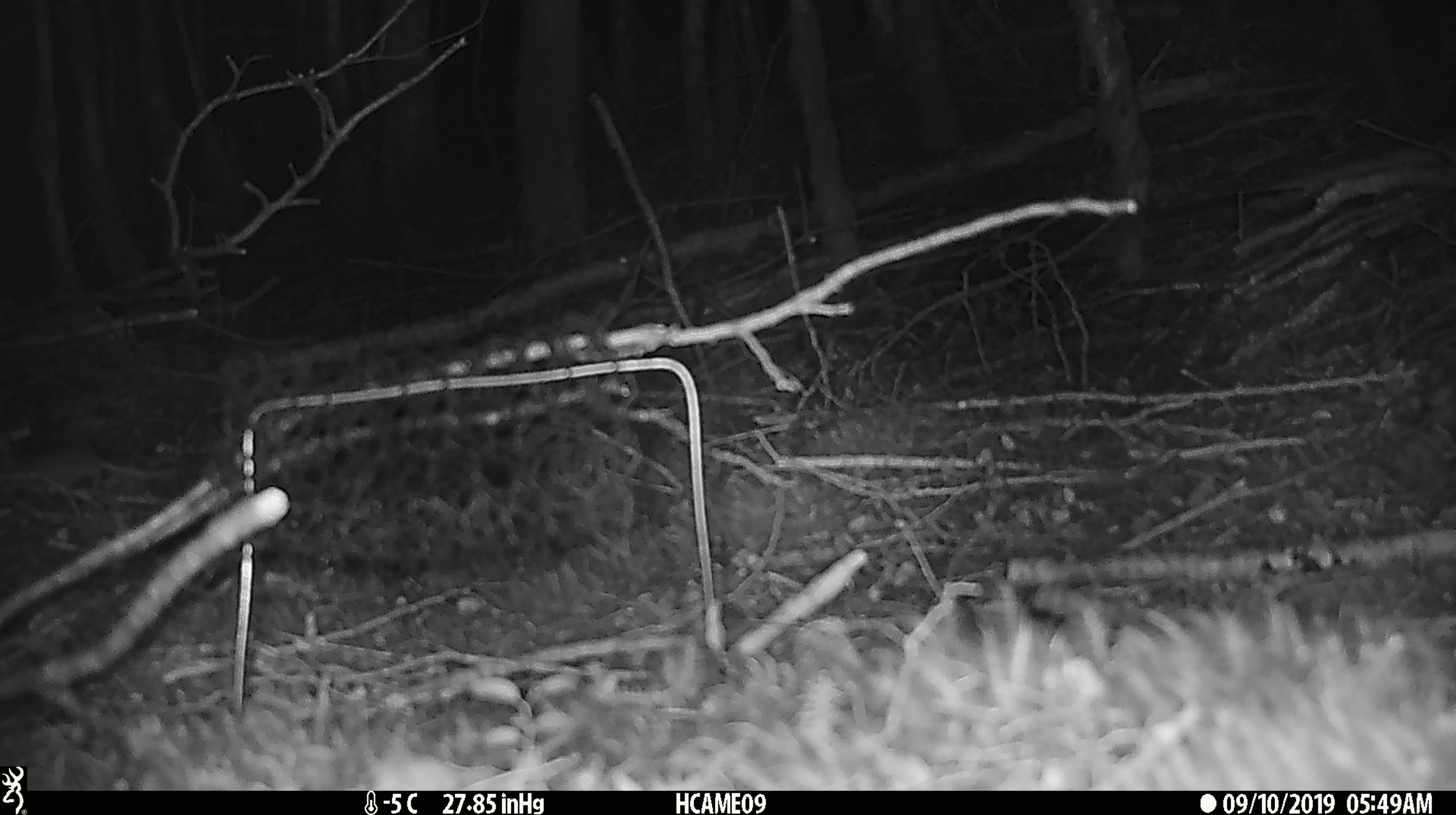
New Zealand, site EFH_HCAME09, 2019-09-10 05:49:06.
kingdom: Animalia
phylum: Chordata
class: Mammalia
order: Rodentia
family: Muridae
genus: Mus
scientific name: Mus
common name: mouse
Mouse (Mus).